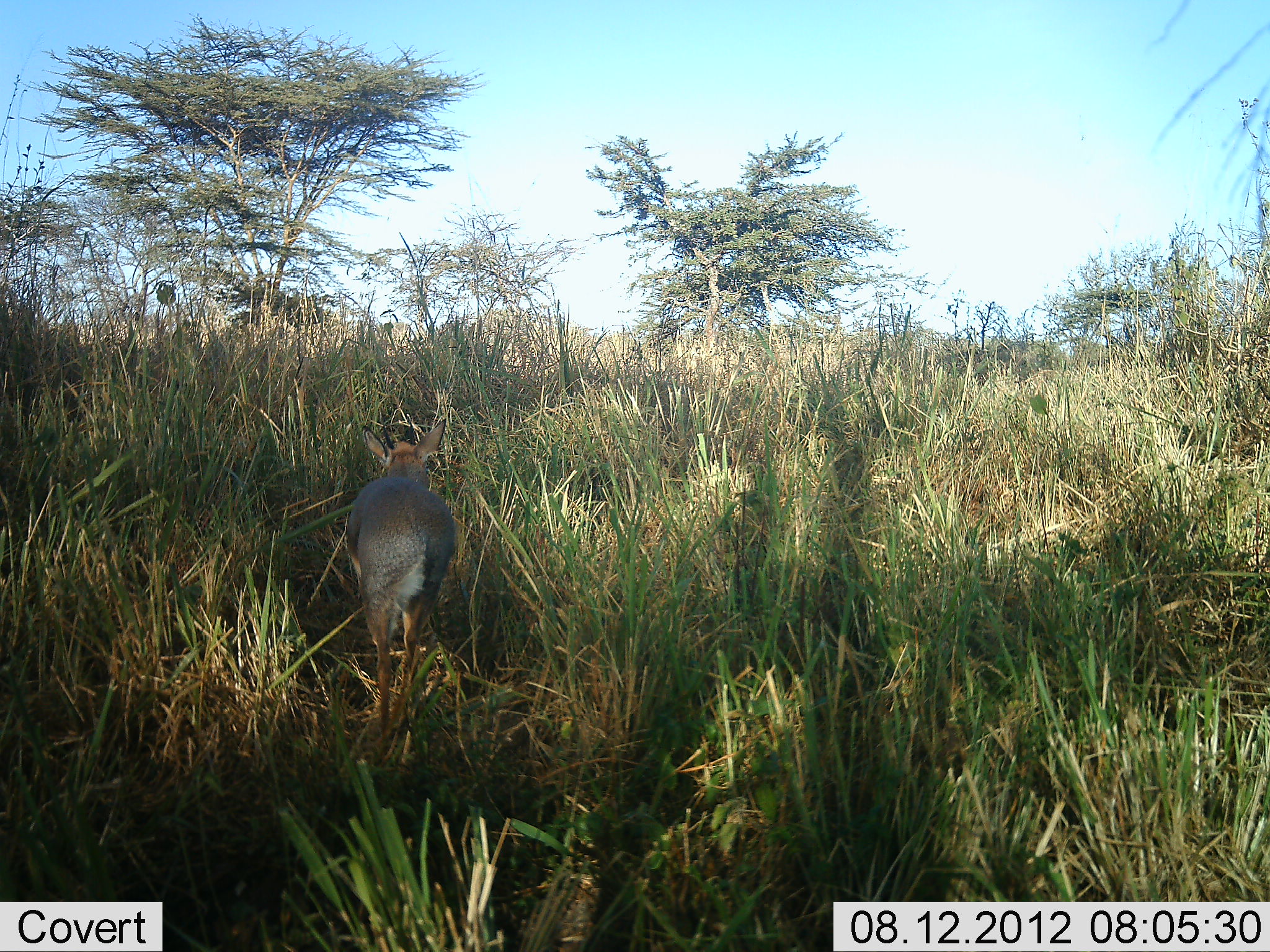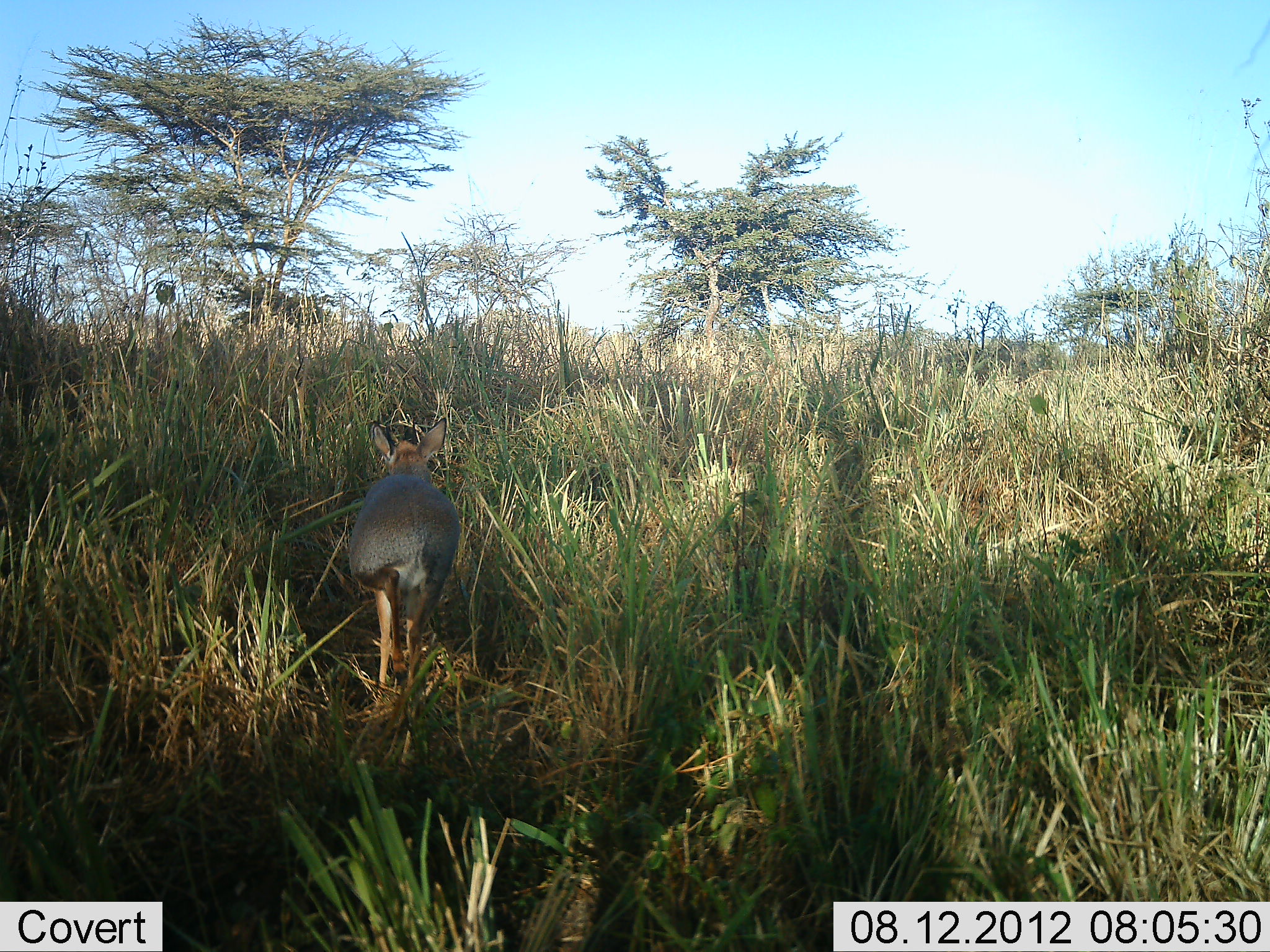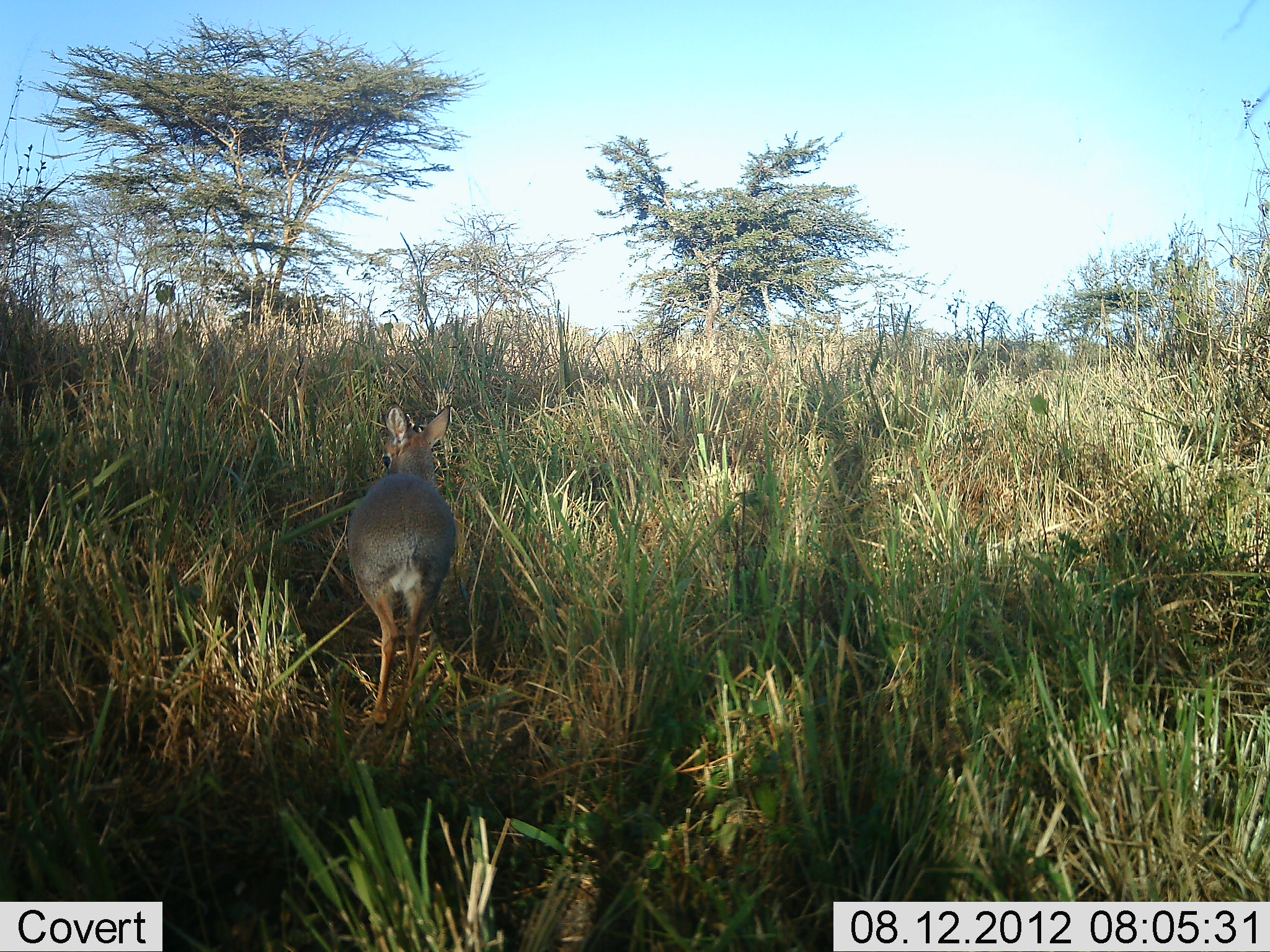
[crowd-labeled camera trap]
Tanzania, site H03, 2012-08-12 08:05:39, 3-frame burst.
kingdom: Animalia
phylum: Chordata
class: Mammalia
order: Artiodactyla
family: Bovidae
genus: Madoqua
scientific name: Madoqua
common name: dikdik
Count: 1.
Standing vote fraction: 70%.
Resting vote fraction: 0%.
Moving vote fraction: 40%.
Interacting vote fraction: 0%.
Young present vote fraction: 0%.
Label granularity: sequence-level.